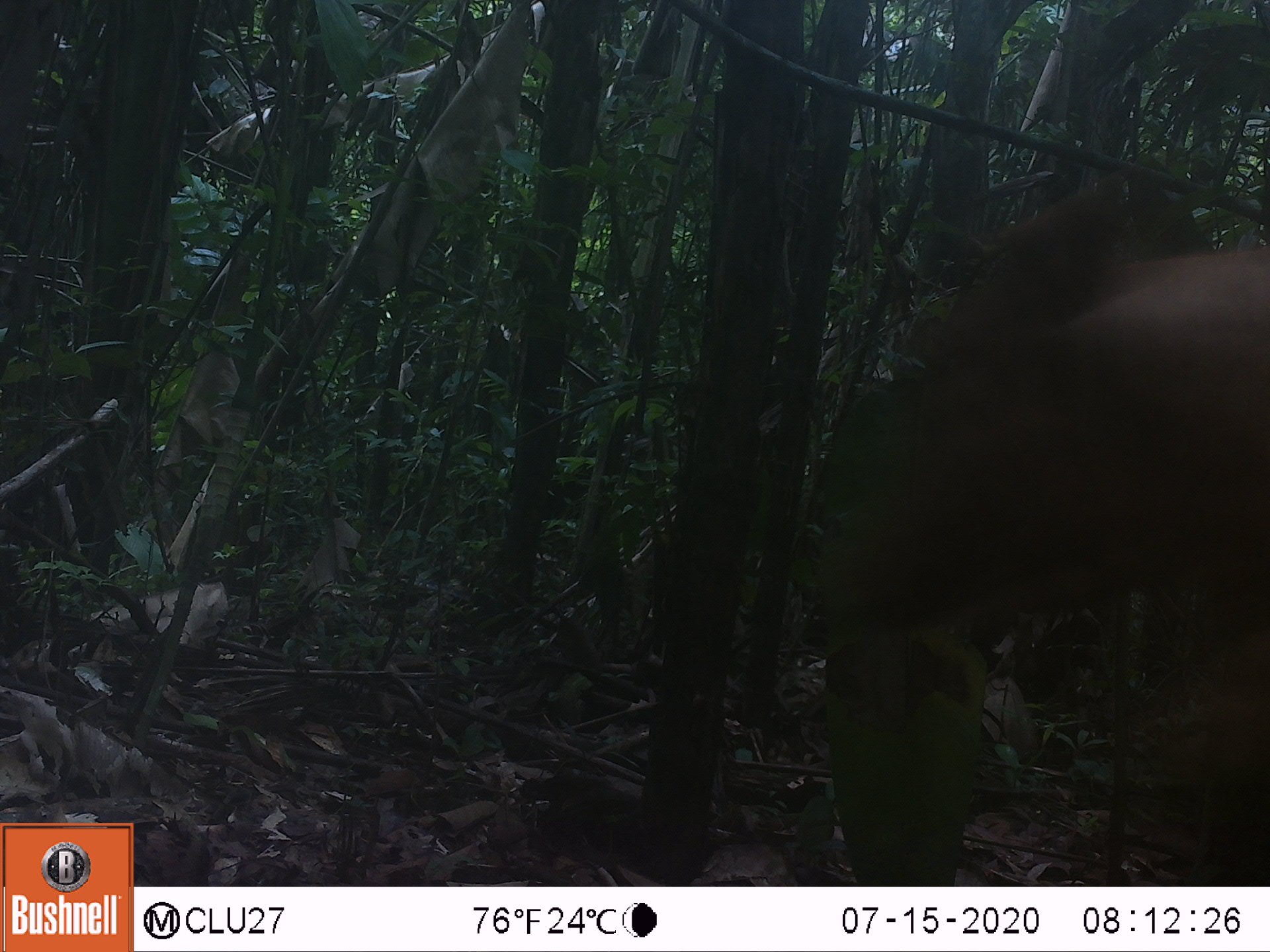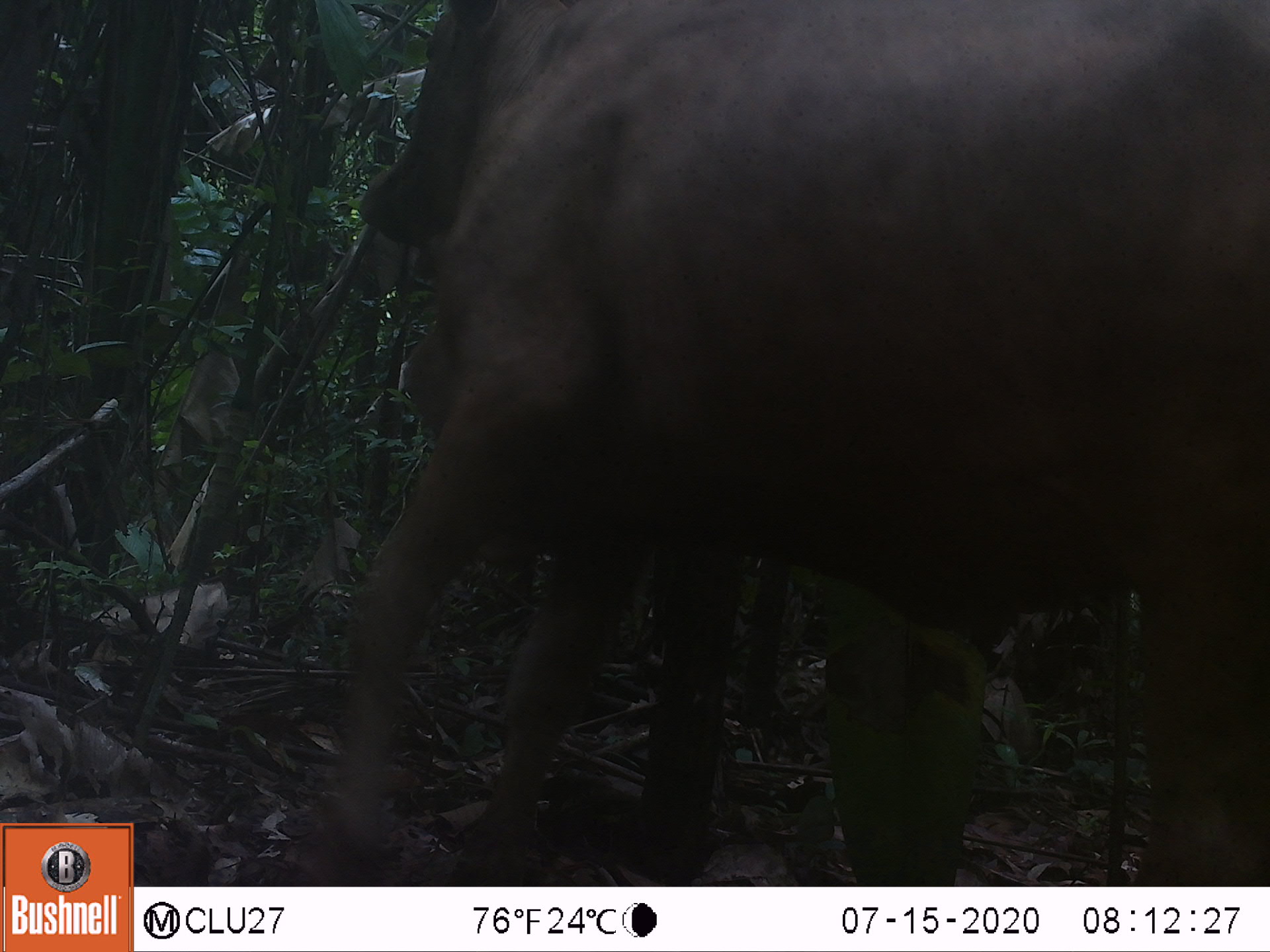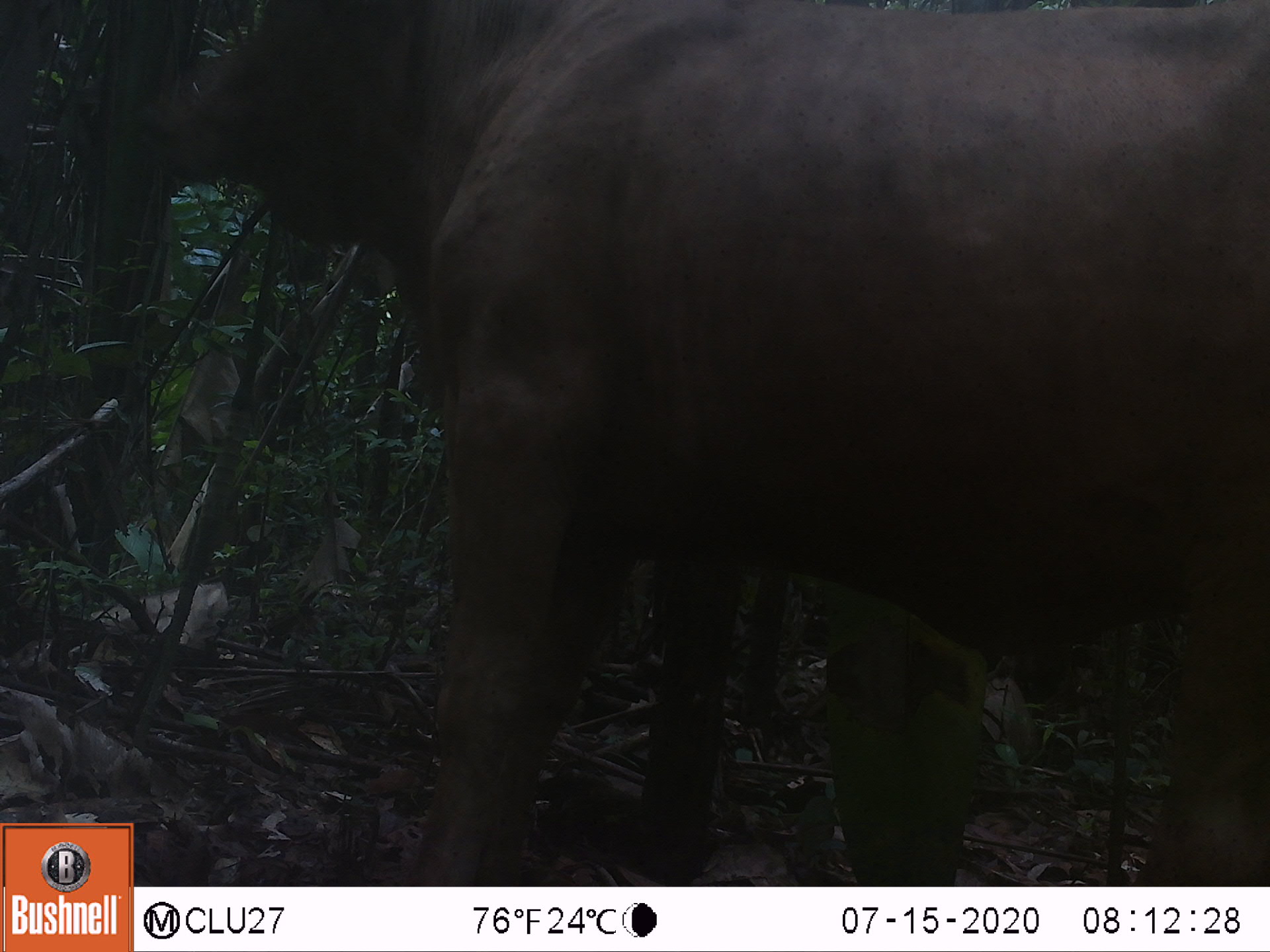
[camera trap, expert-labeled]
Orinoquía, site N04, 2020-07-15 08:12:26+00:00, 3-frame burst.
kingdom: Animalia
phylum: Chordata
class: Mammalia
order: Artiodactyla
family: Bovidae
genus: Bos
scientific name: Bos taurus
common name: cow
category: cattle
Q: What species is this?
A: Cattle (cow) (Bos taurus).